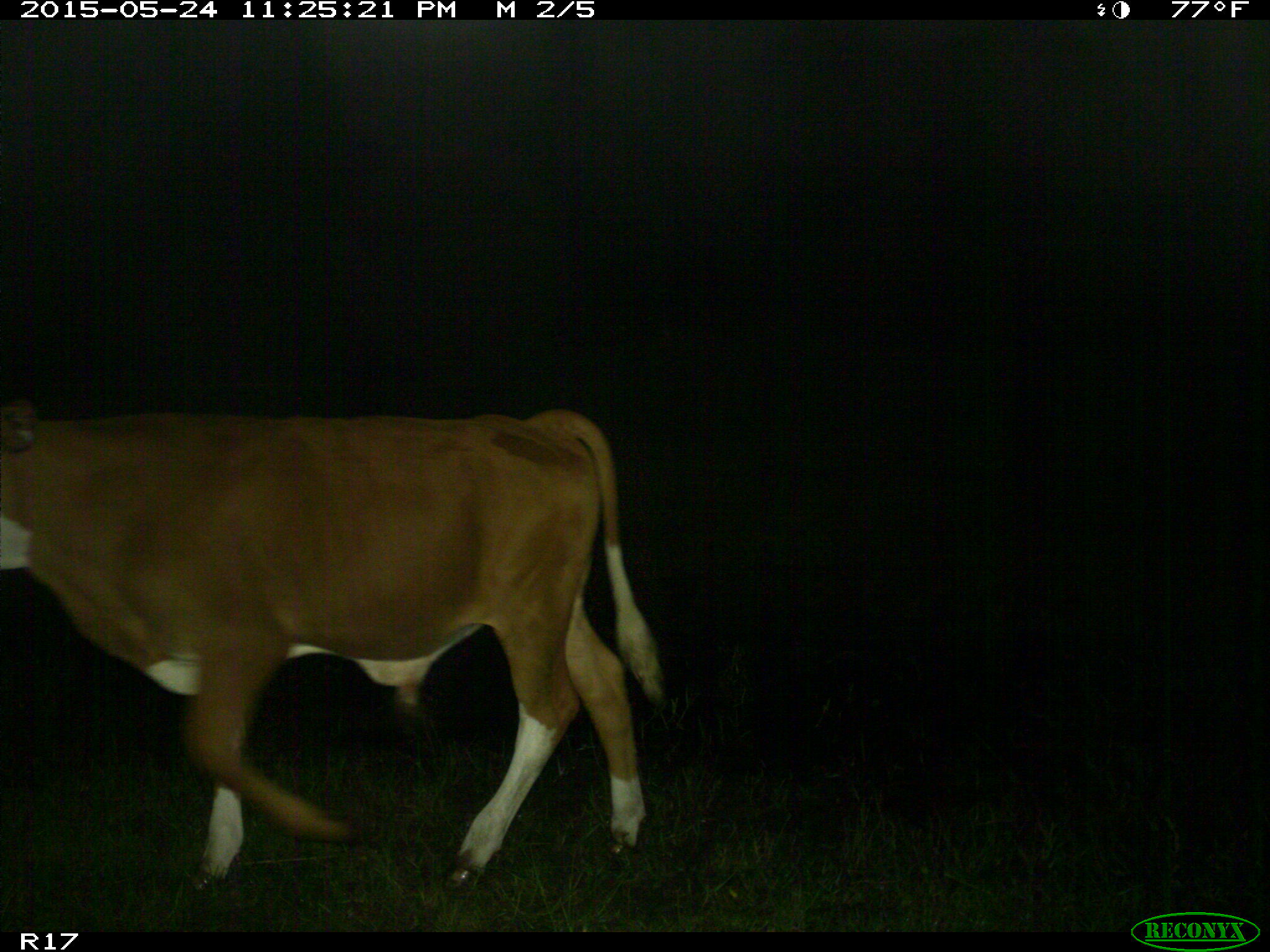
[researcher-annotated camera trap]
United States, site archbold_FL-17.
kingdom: Animalia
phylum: Chordata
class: Mammalia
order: Artiodactyla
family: Bovidae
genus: Bos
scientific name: Bos taurus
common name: domestic cow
Bos taurus (domestic cow).